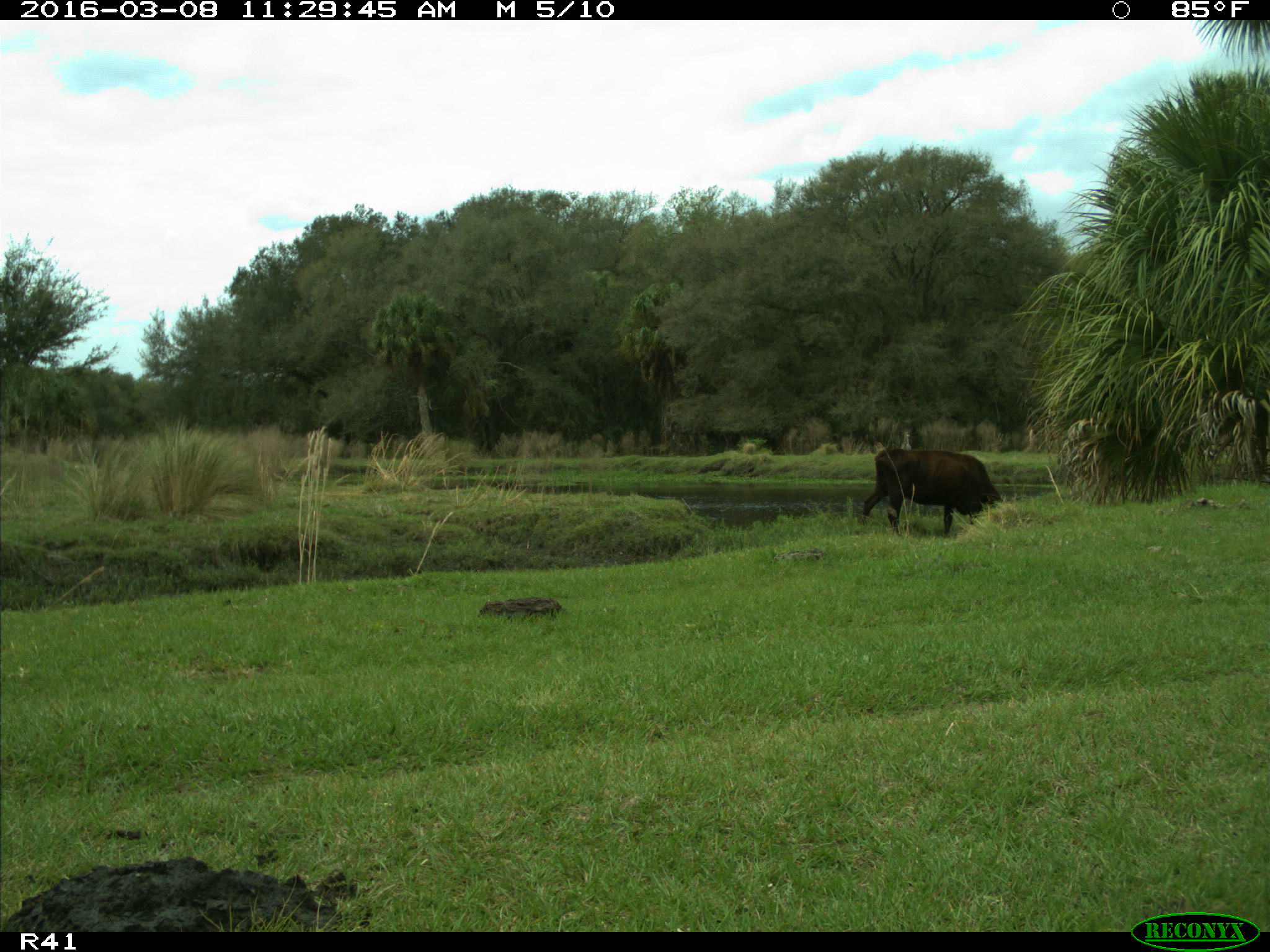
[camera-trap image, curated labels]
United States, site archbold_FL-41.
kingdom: Animalia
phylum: Chordata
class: Mammalia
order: Artiodactyla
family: Bovidae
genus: Bos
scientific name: Bos taurus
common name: domestic cow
Bos taurus (domestic cow).